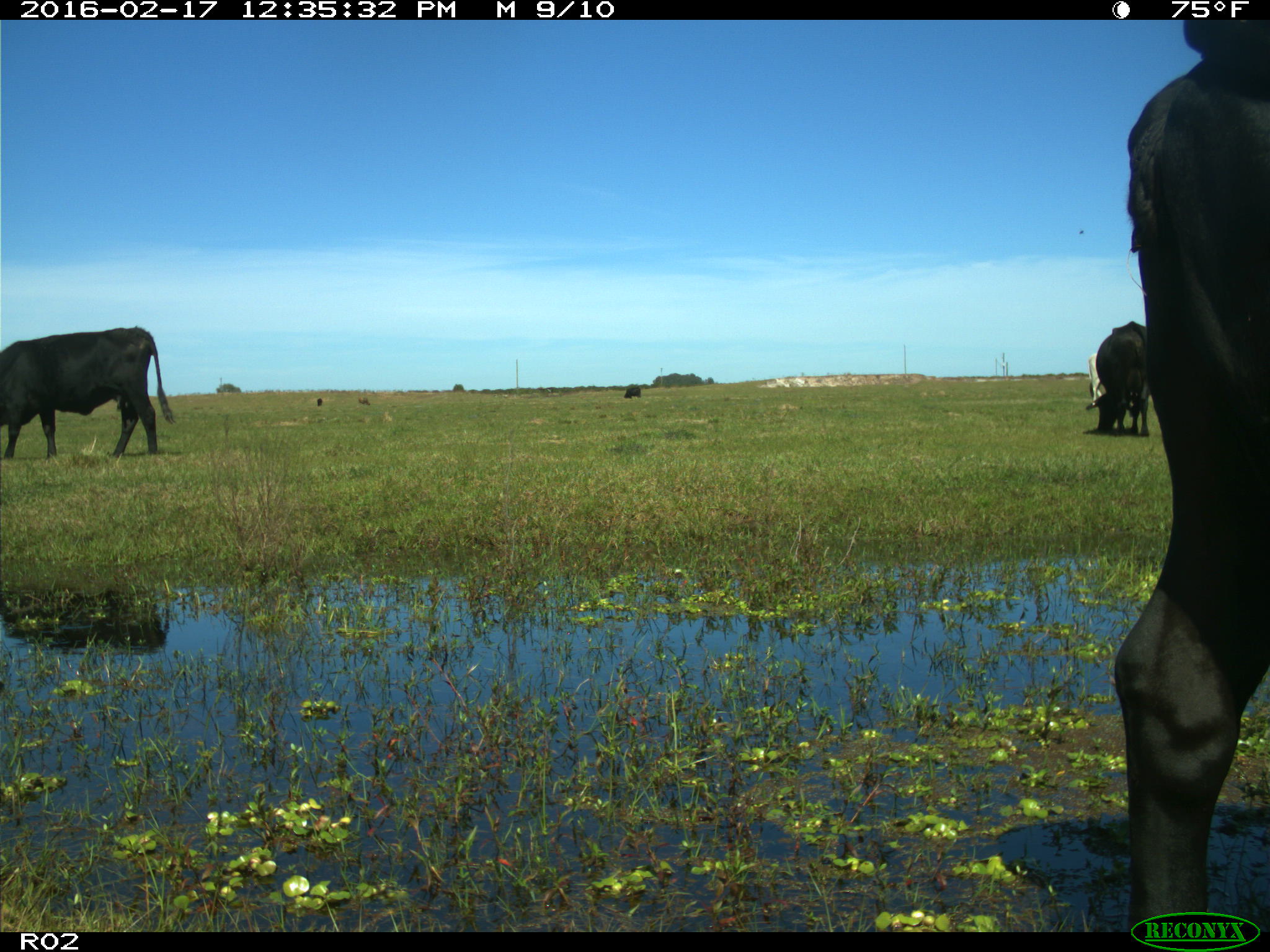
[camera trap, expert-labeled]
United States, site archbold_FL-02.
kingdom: Animalia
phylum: Chordata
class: Mammalia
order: Artiodactyla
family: Bovidae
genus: Bos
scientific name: Bos taurus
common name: domestic cow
Bos taurus (domestic cow).